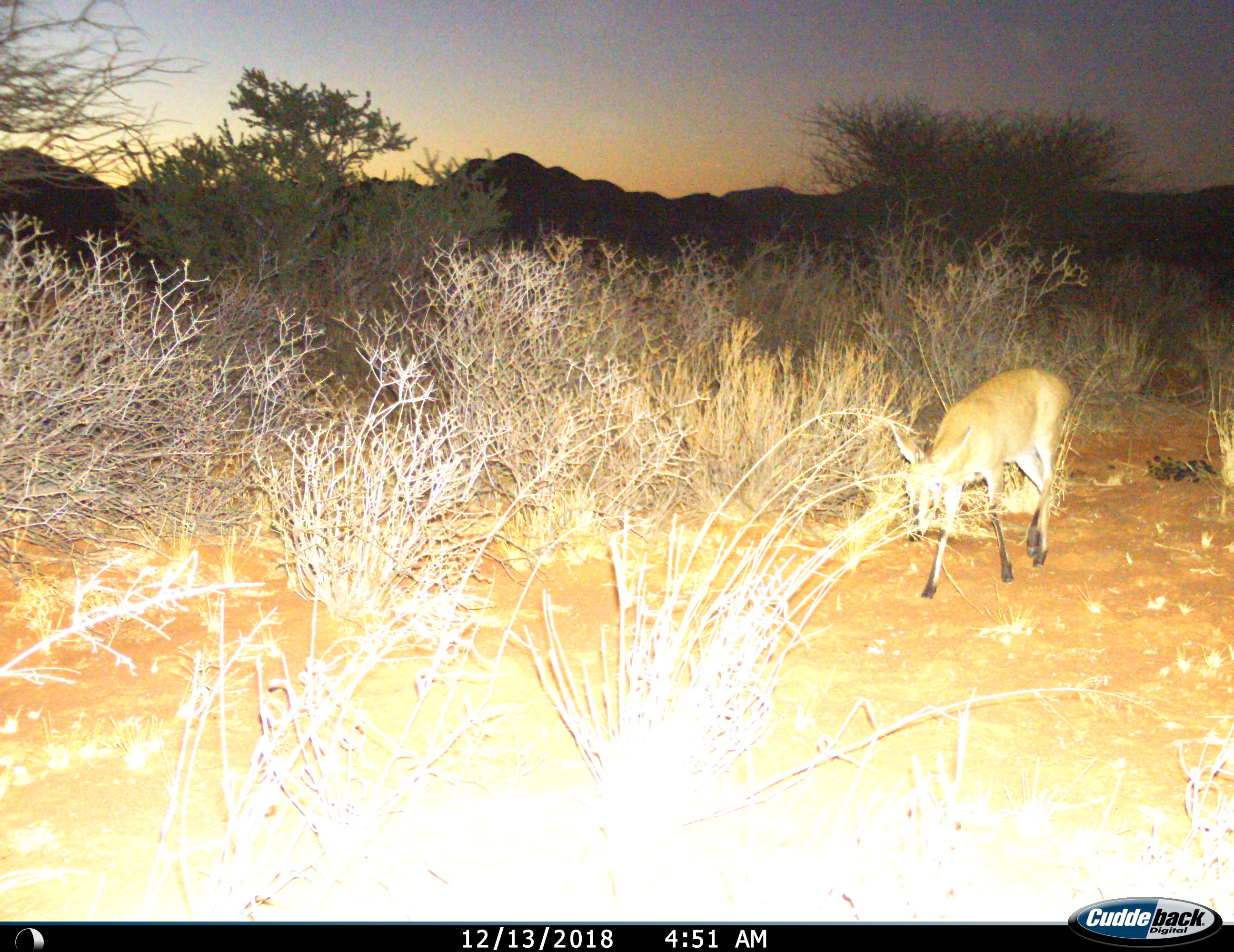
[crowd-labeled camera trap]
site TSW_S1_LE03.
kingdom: Animalia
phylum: Chordata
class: Mammalia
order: Artiodactyla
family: Bovidae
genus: Sylvicapra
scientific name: Sylvicapra grimmia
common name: common duiker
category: duikercommongrey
Duikercommongrey (common duiker) (Sylvicapra grimmia), count 1. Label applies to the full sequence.